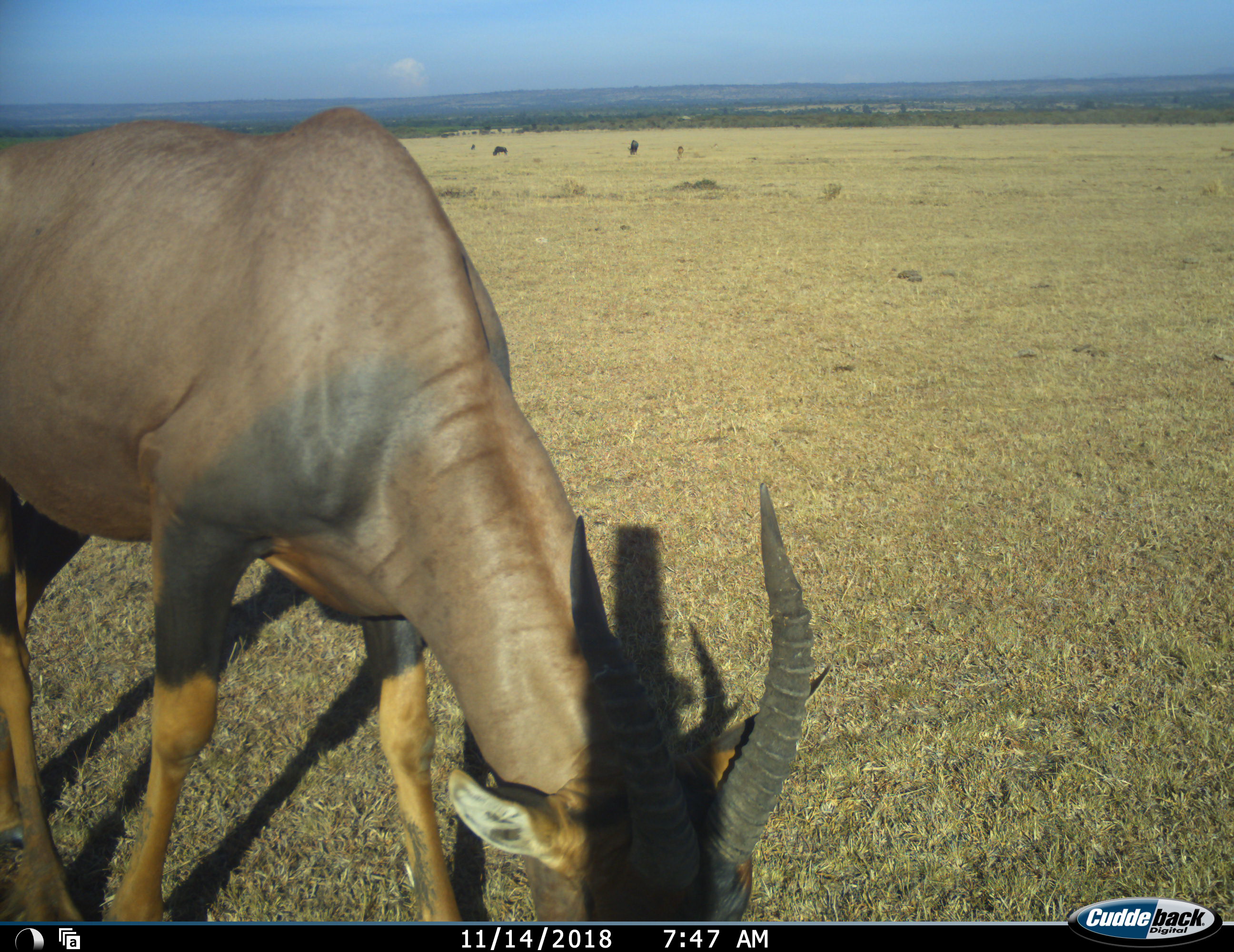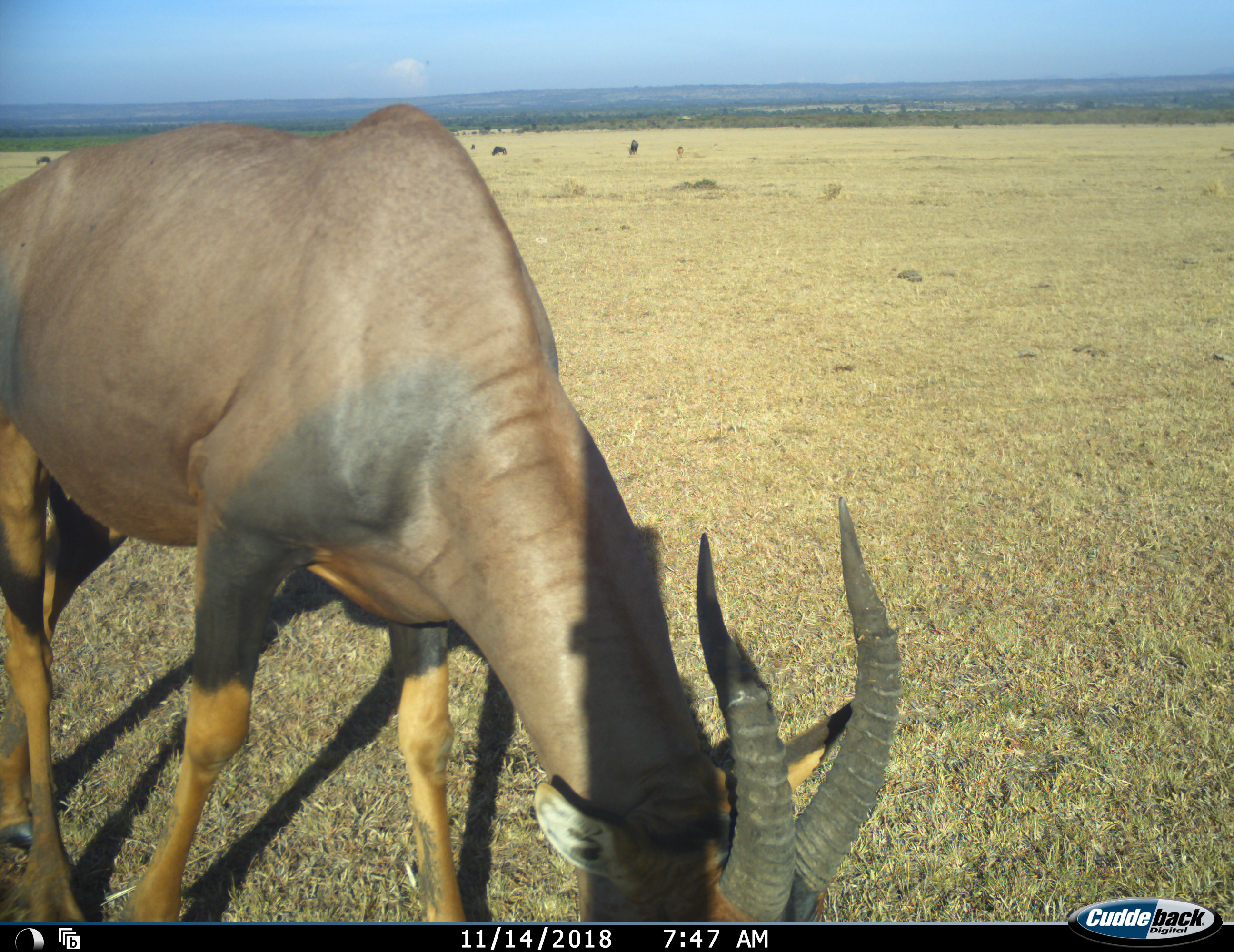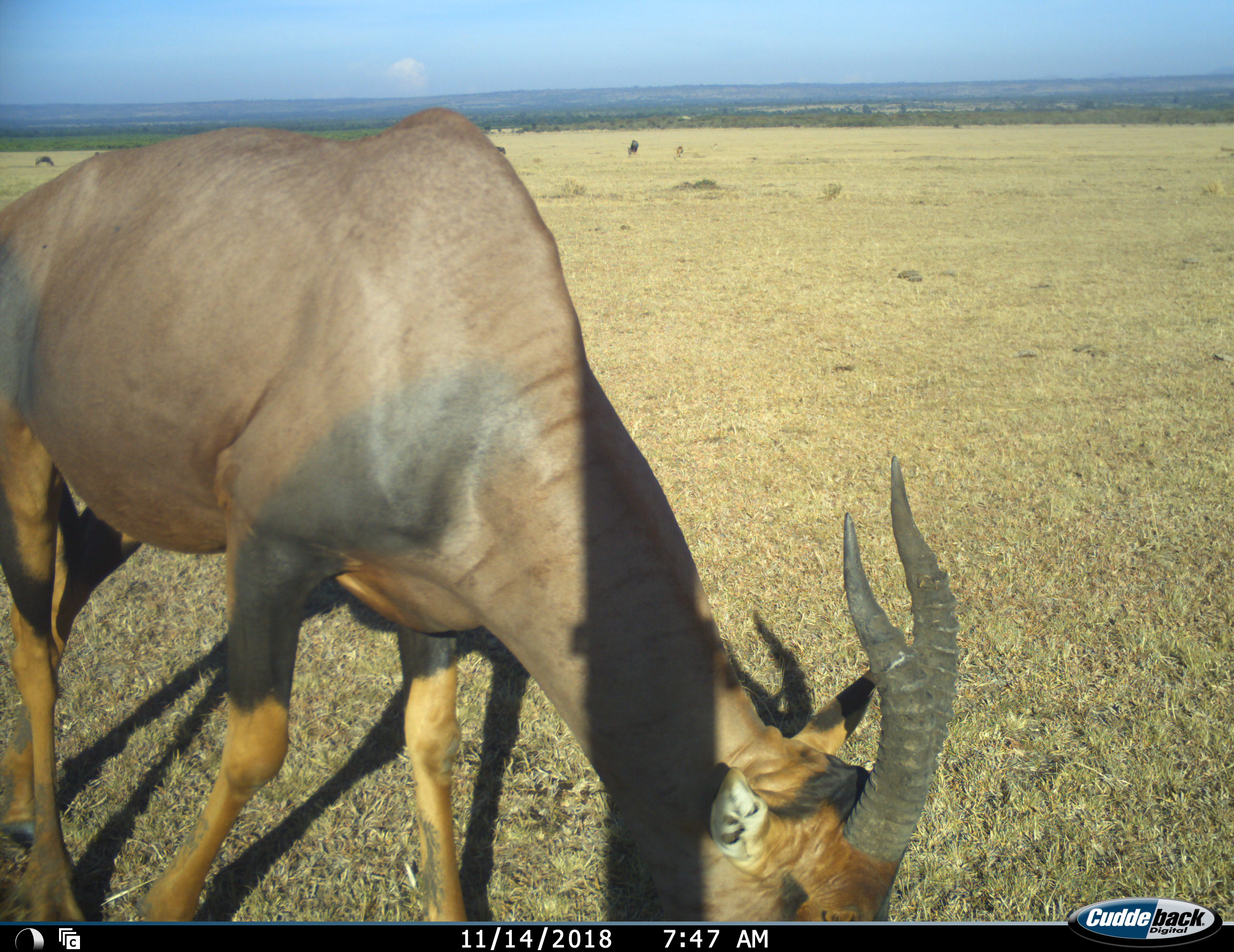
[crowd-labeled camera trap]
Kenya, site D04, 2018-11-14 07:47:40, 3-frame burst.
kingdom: Animalia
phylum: Chordata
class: Mammalia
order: Artiodactyla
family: Bovidae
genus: Damaliscus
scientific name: Damaliscus lunatus jimela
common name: topi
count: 1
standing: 0%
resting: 0%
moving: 0%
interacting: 12%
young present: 0%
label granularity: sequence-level